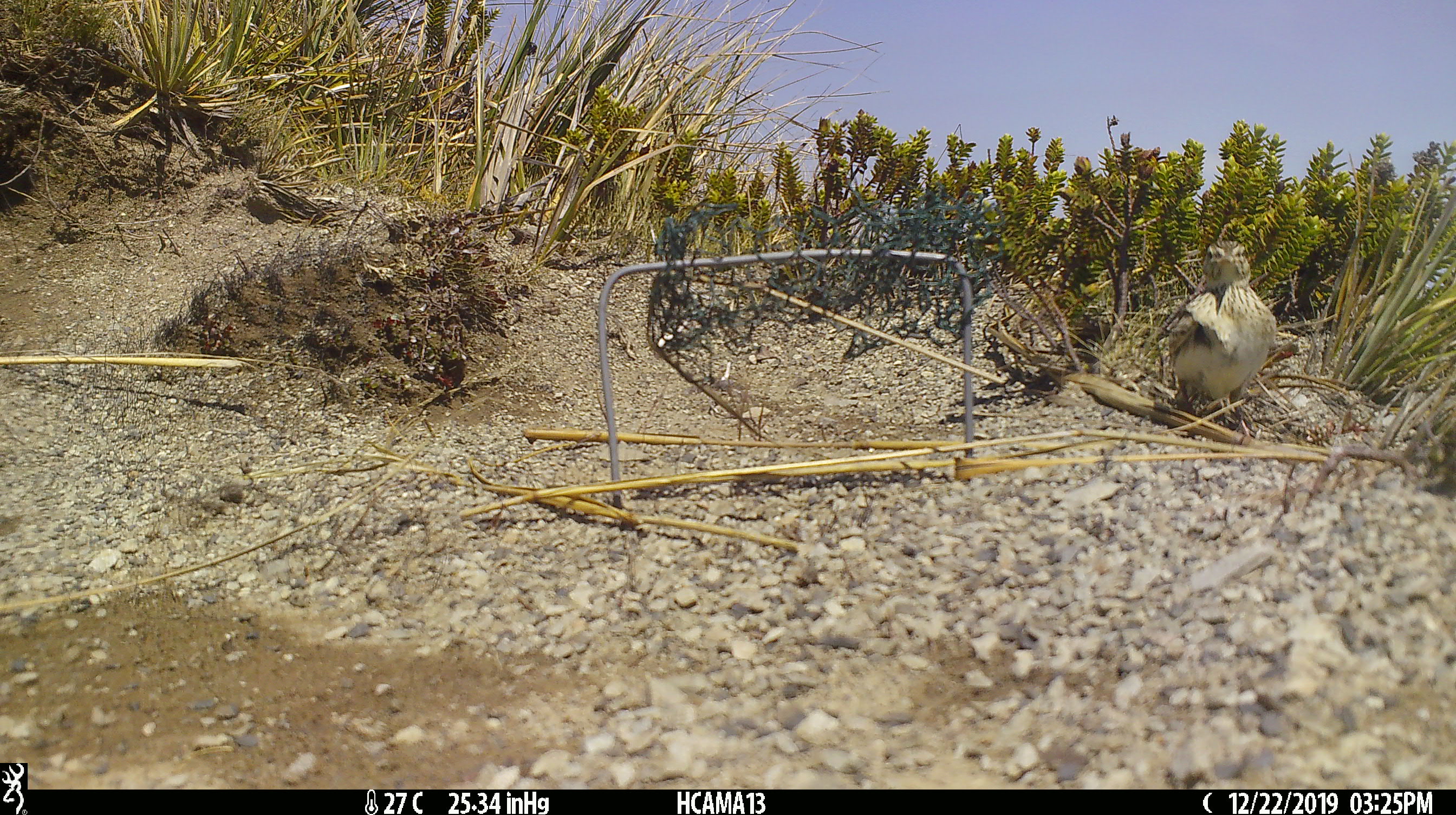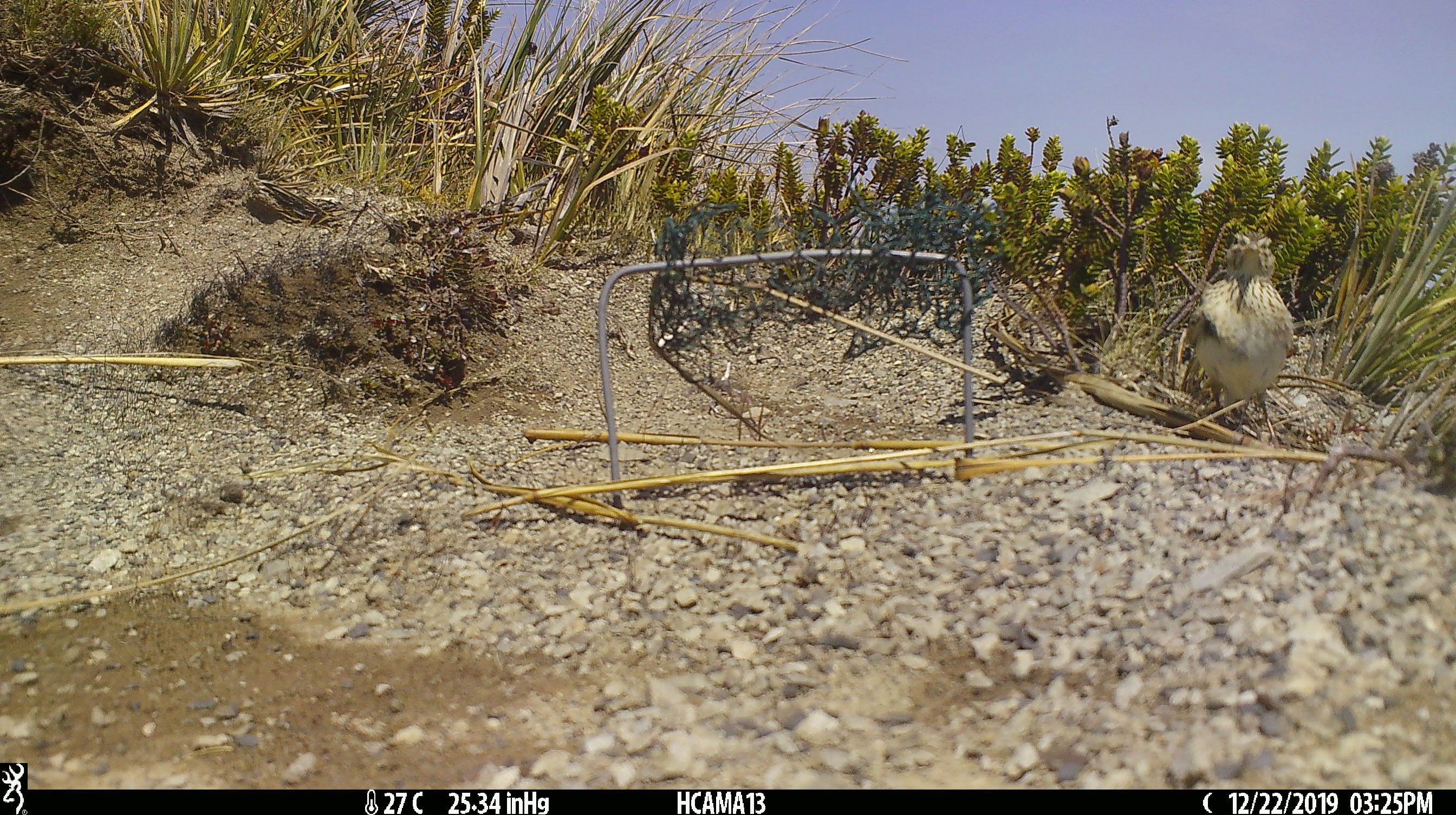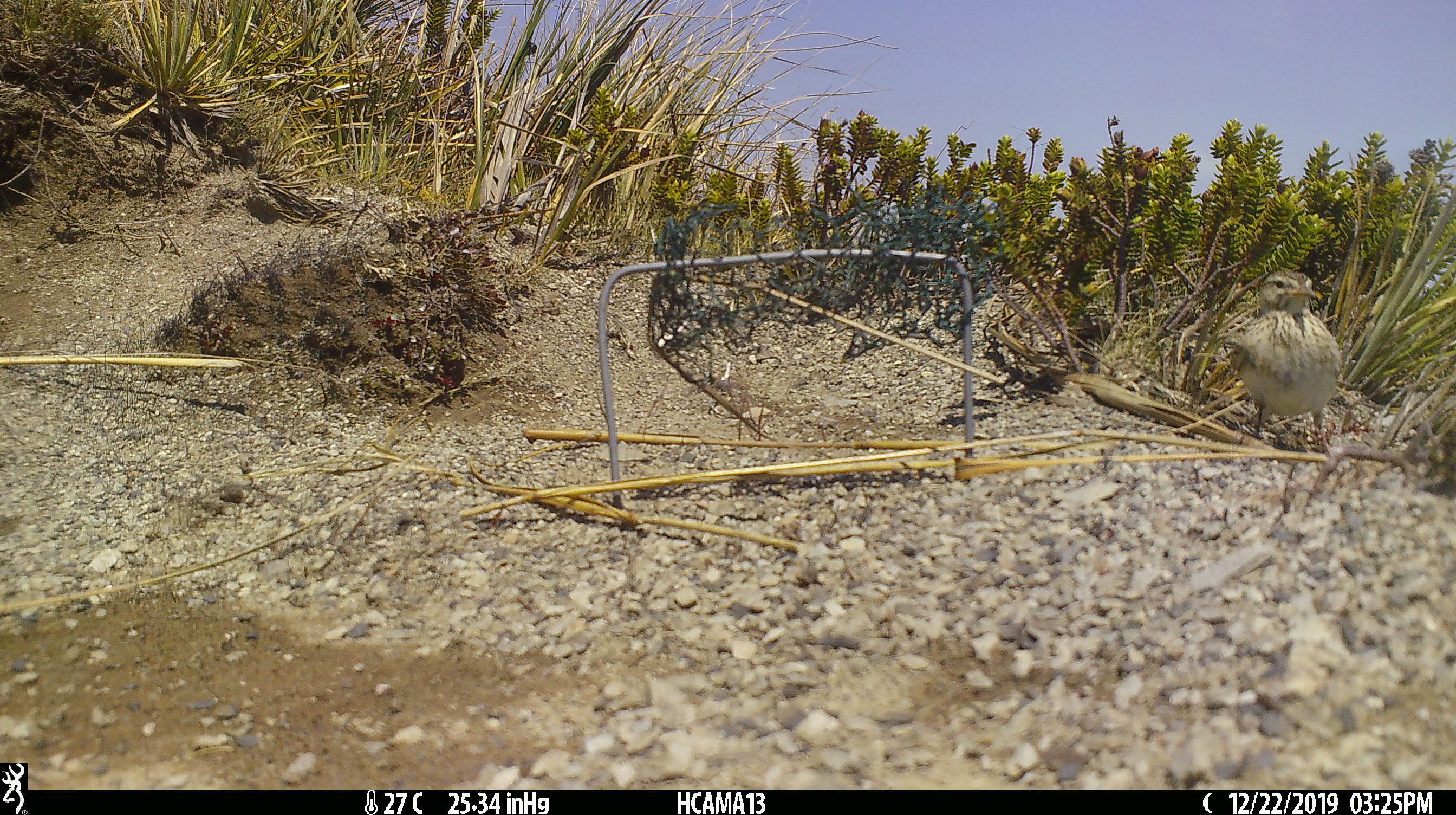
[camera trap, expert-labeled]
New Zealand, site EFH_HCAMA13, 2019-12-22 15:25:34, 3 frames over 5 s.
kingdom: Animalia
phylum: Chordata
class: Aves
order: Passeriformes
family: Motacillidae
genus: Anthus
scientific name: Anthus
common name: pipit